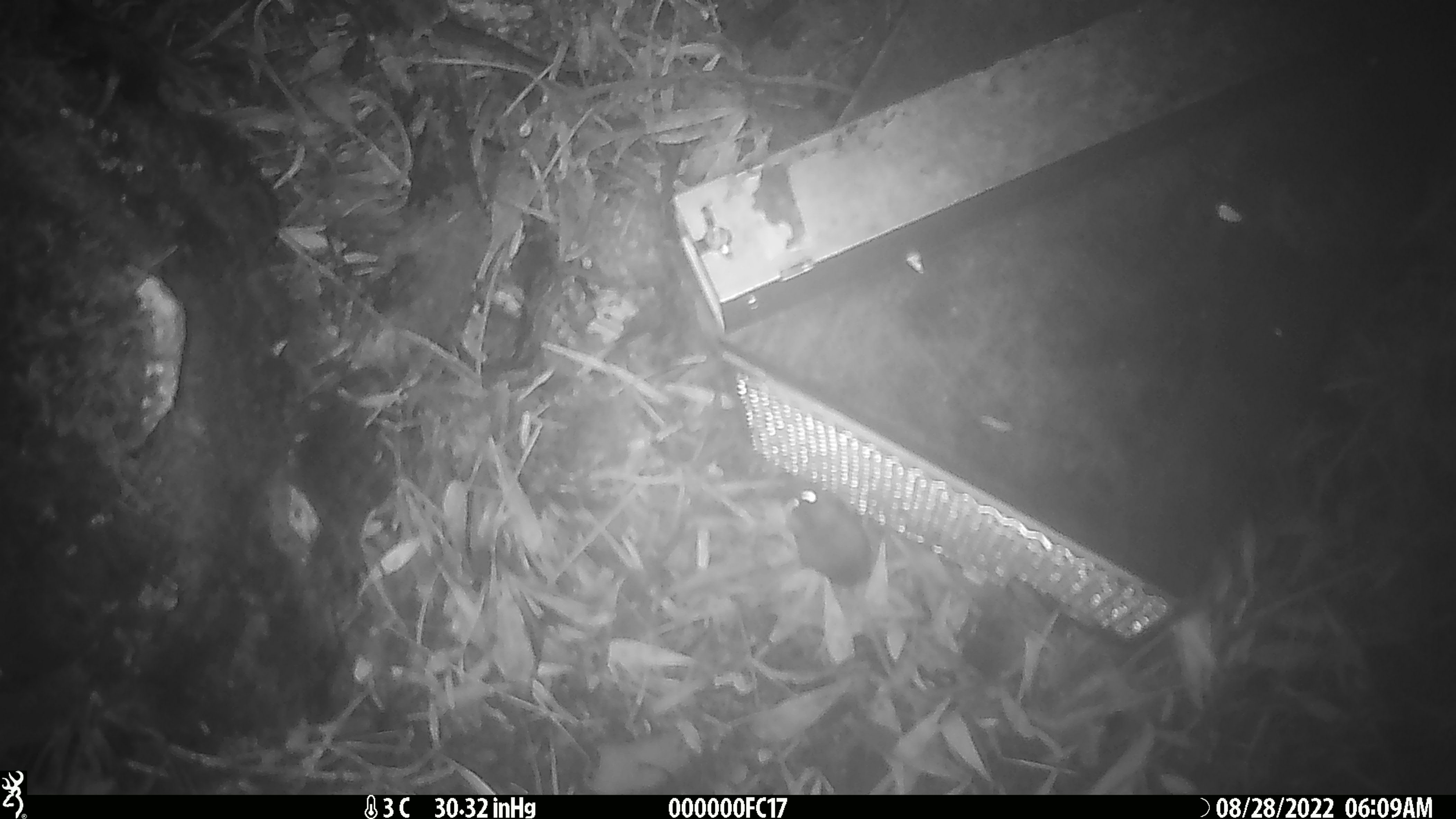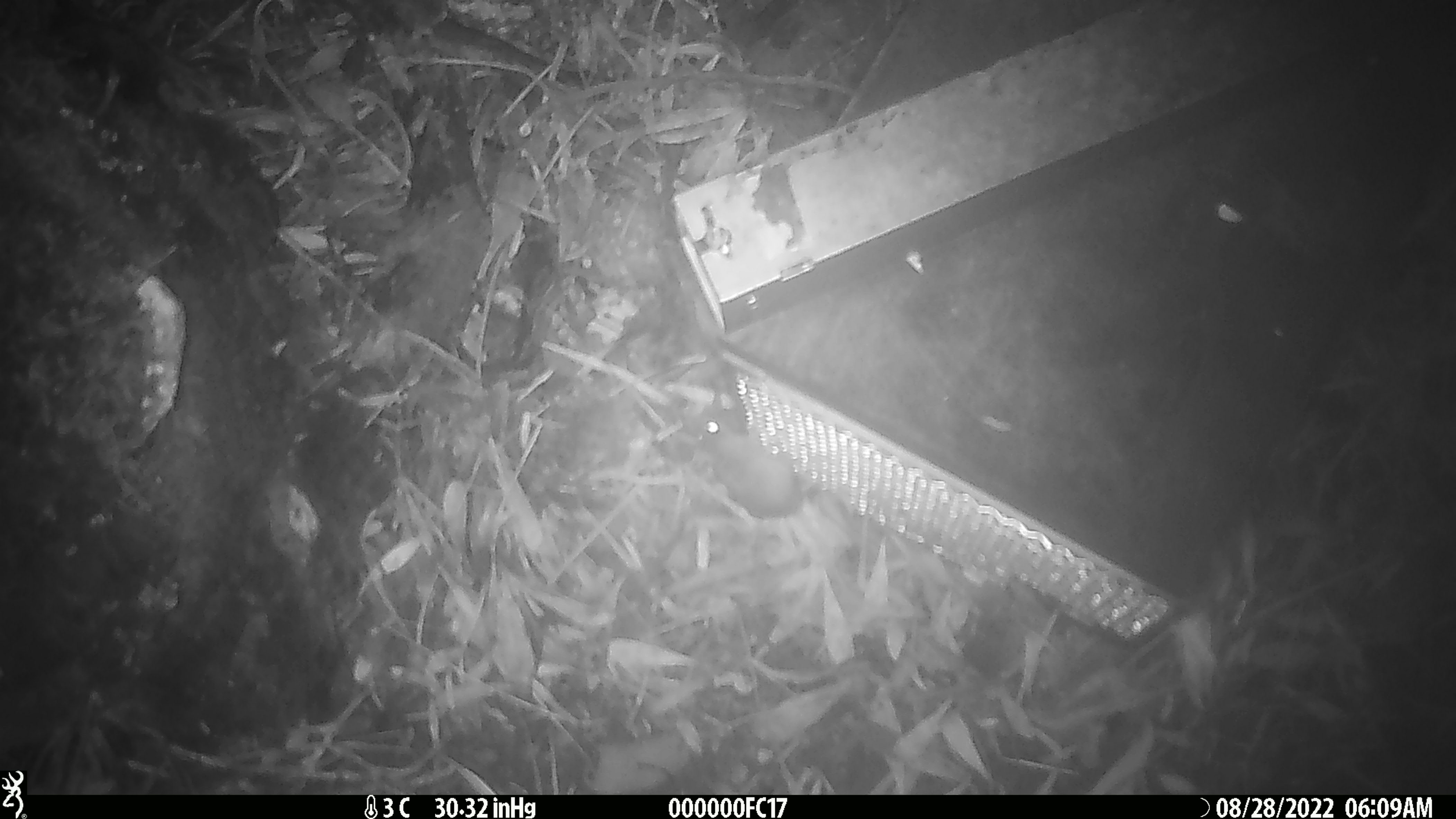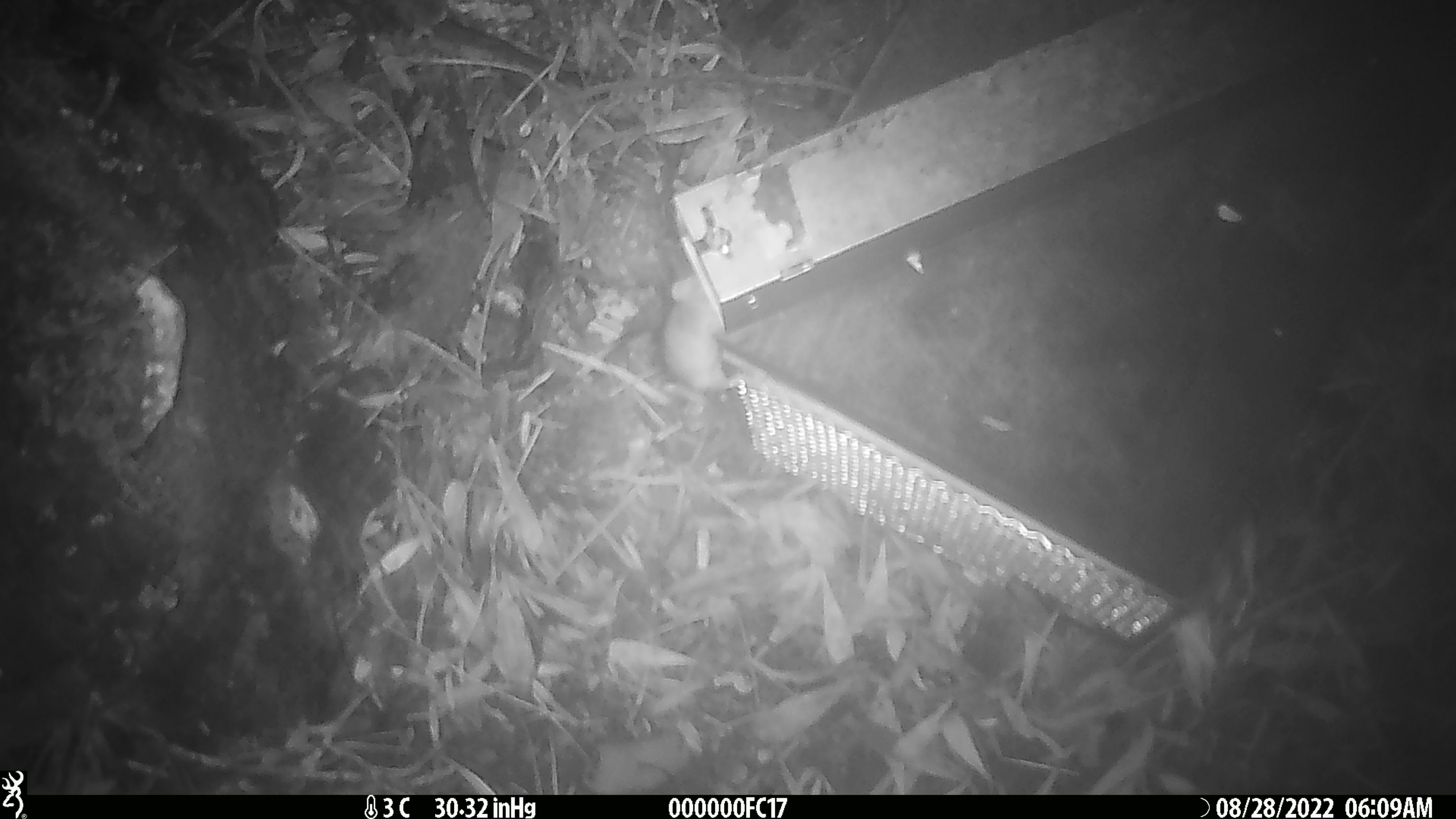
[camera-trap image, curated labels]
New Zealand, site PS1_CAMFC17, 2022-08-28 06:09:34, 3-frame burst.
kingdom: Animalia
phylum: Chordata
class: Mammalia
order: Rodentia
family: Muridae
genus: Mus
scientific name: Mus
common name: mouse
Mouse (Mus).